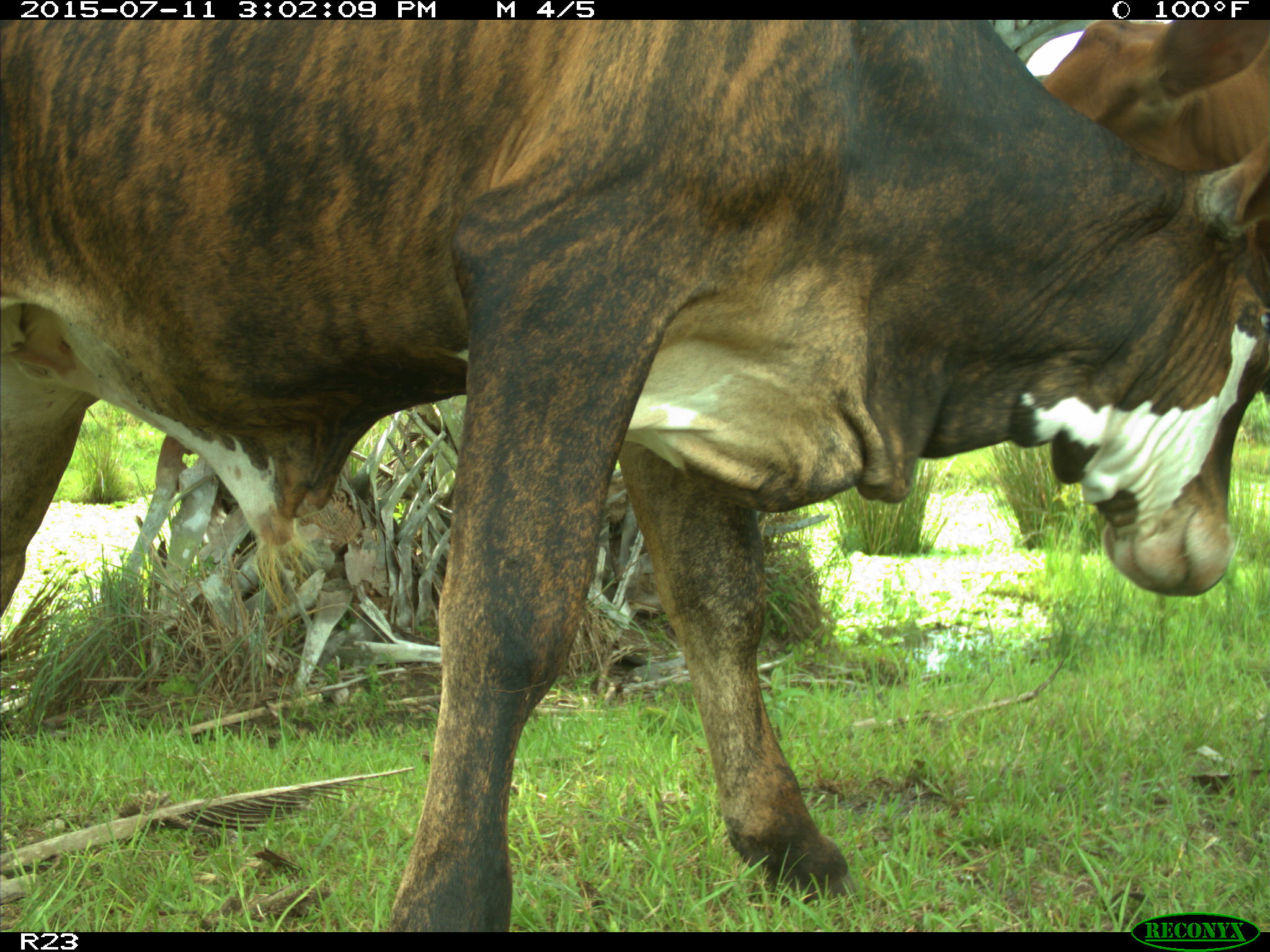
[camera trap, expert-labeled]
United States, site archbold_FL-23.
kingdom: Animalia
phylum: Chordata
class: Mammalia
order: Artiodactyla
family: Bovidae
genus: Bos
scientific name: Bos taurus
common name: domestic cow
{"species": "Bos taurus (domestic cow)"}